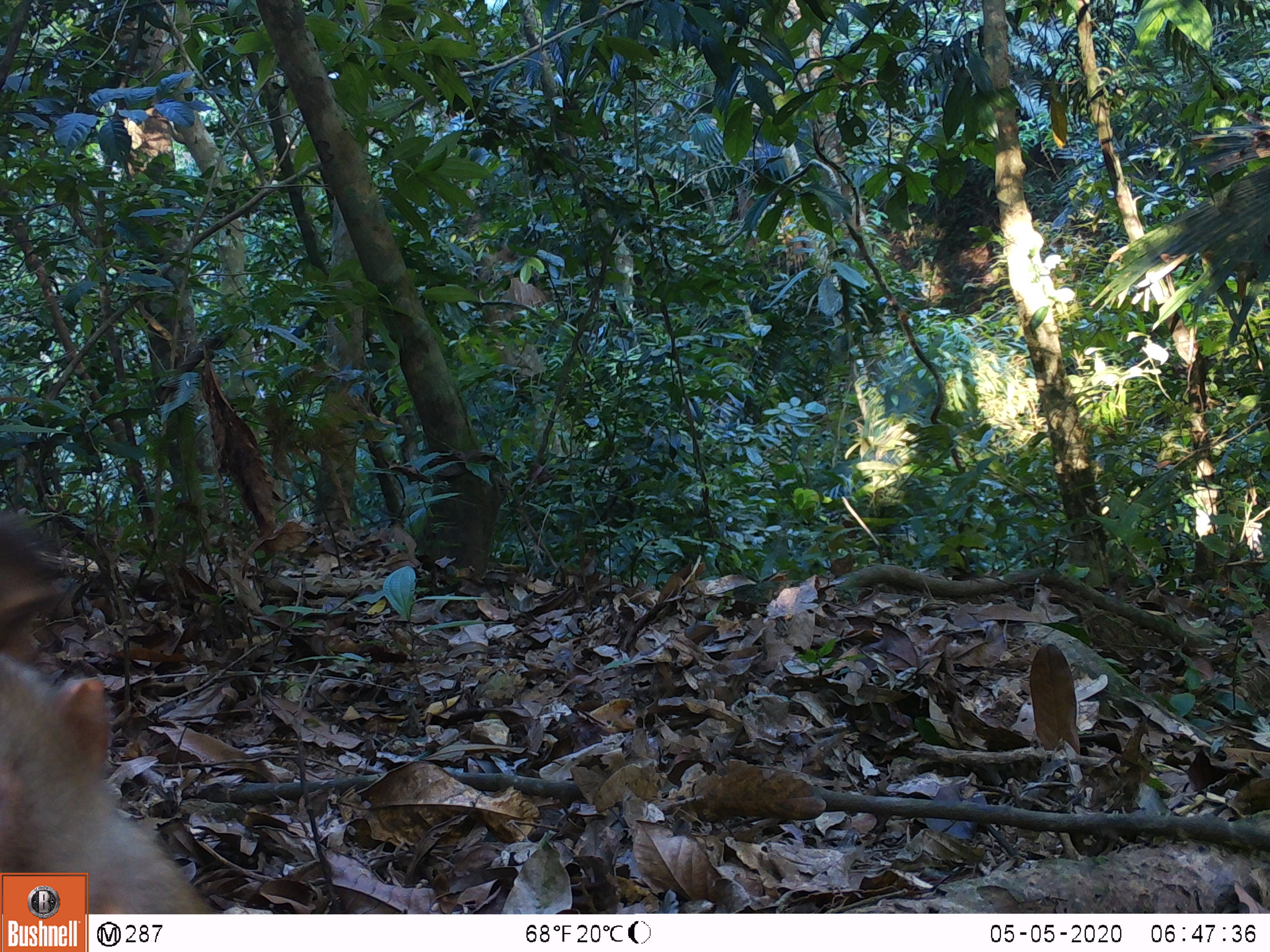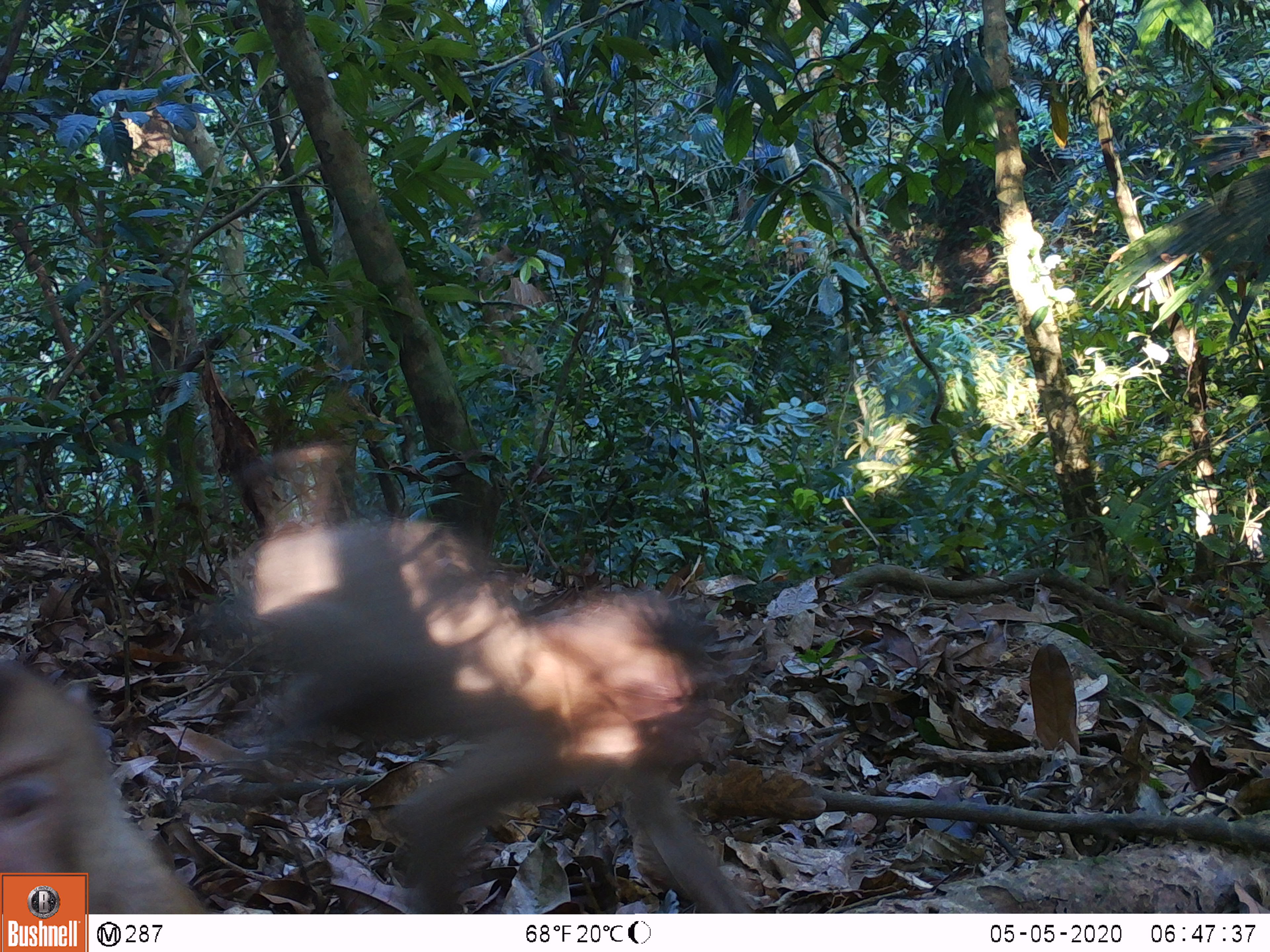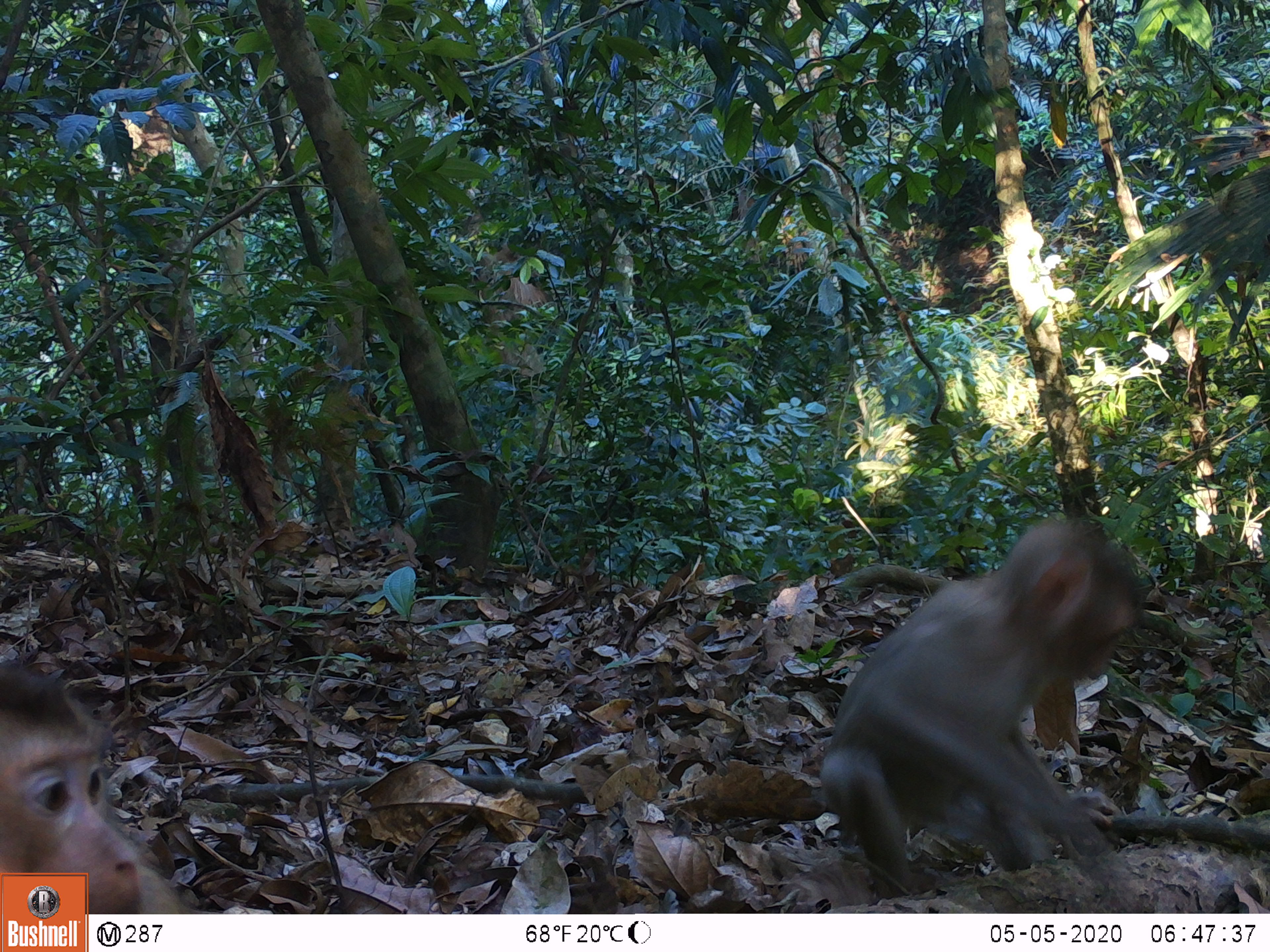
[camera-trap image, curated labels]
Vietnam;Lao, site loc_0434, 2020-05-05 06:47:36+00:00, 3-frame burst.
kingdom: Animalia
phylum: Chordata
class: Mammalia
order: Primates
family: Cercopithecidae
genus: Macaca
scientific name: Macaca nemestrina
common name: pig-tailed macaque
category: pig tailed macaque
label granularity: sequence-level